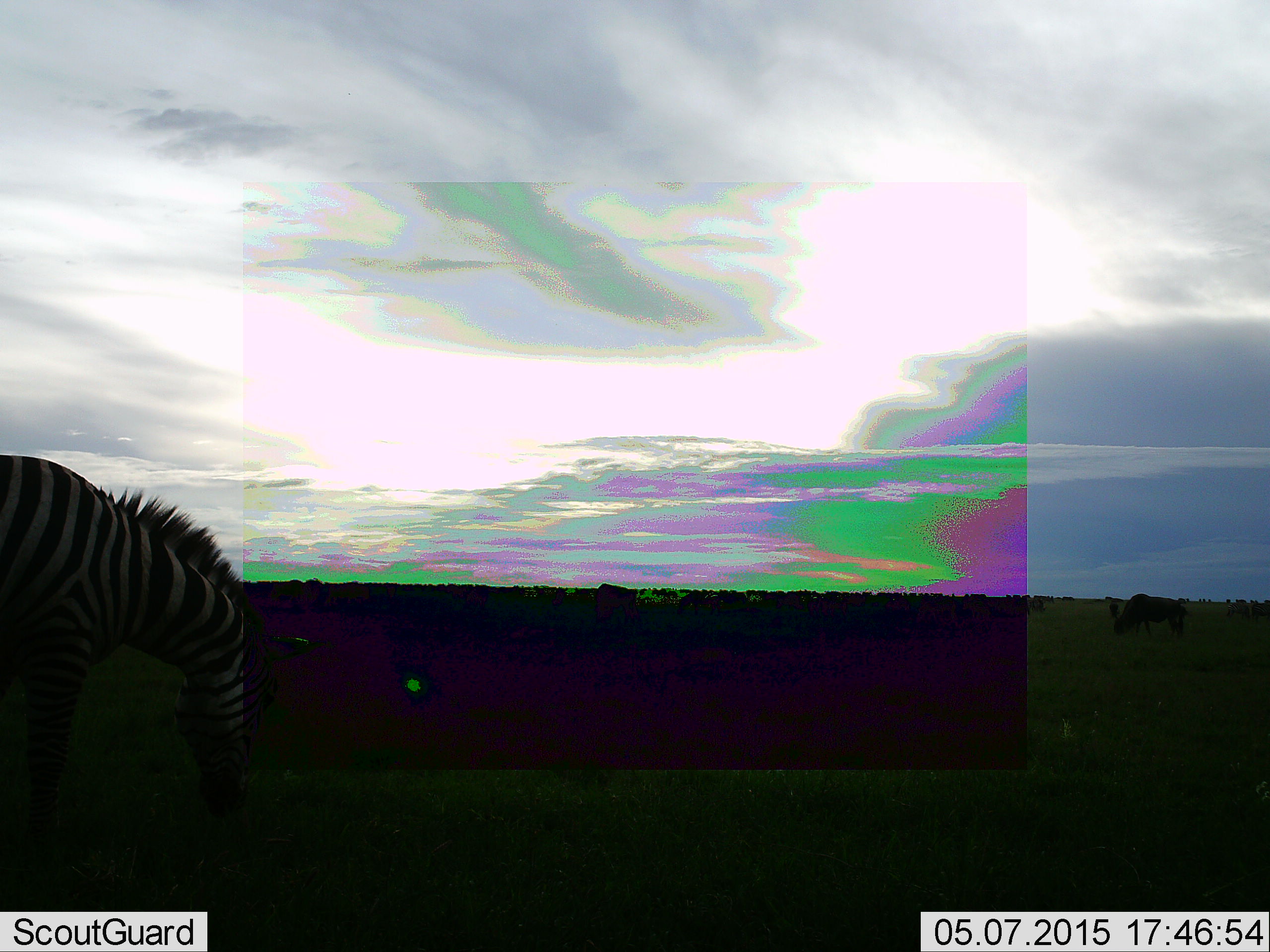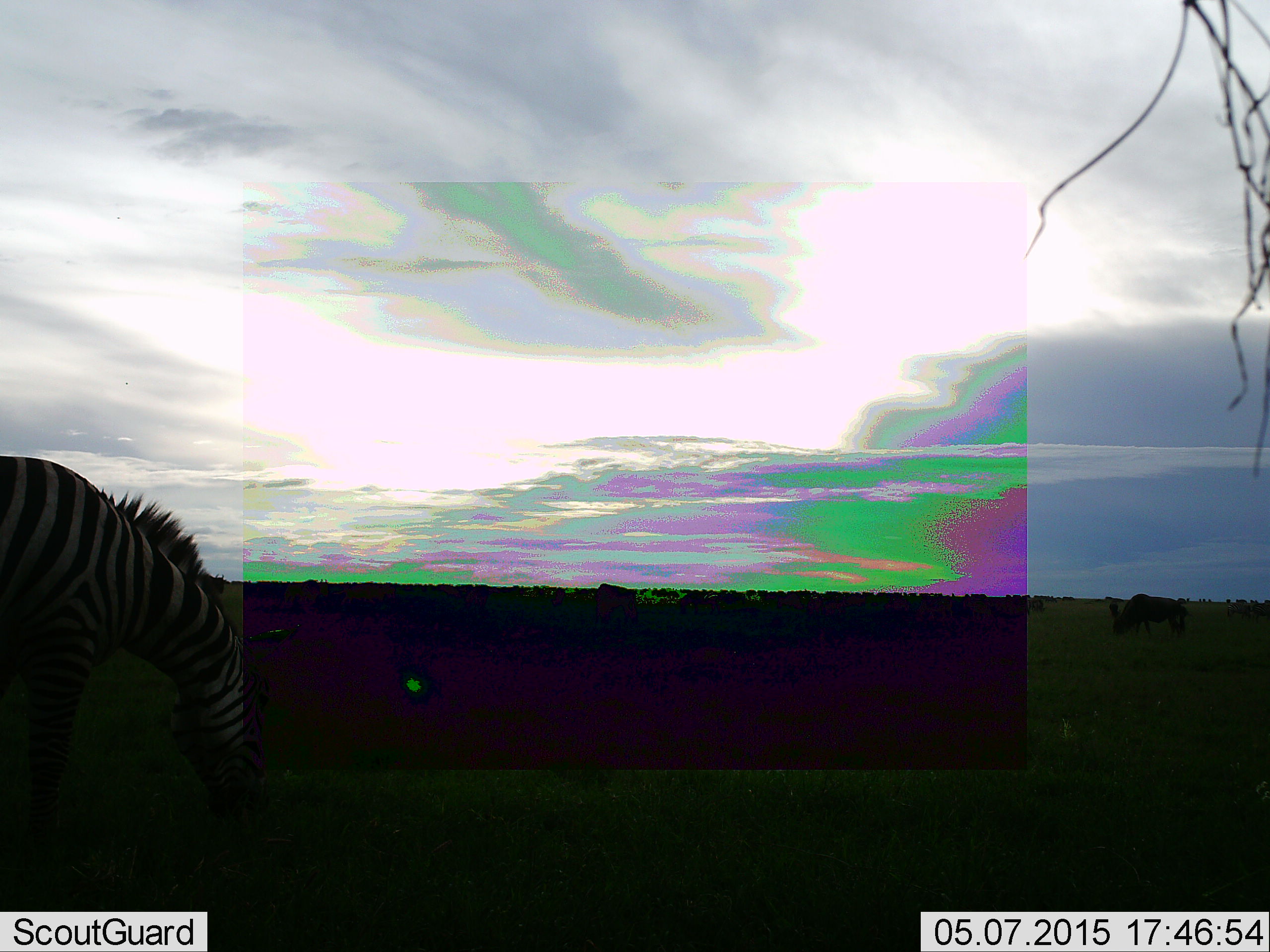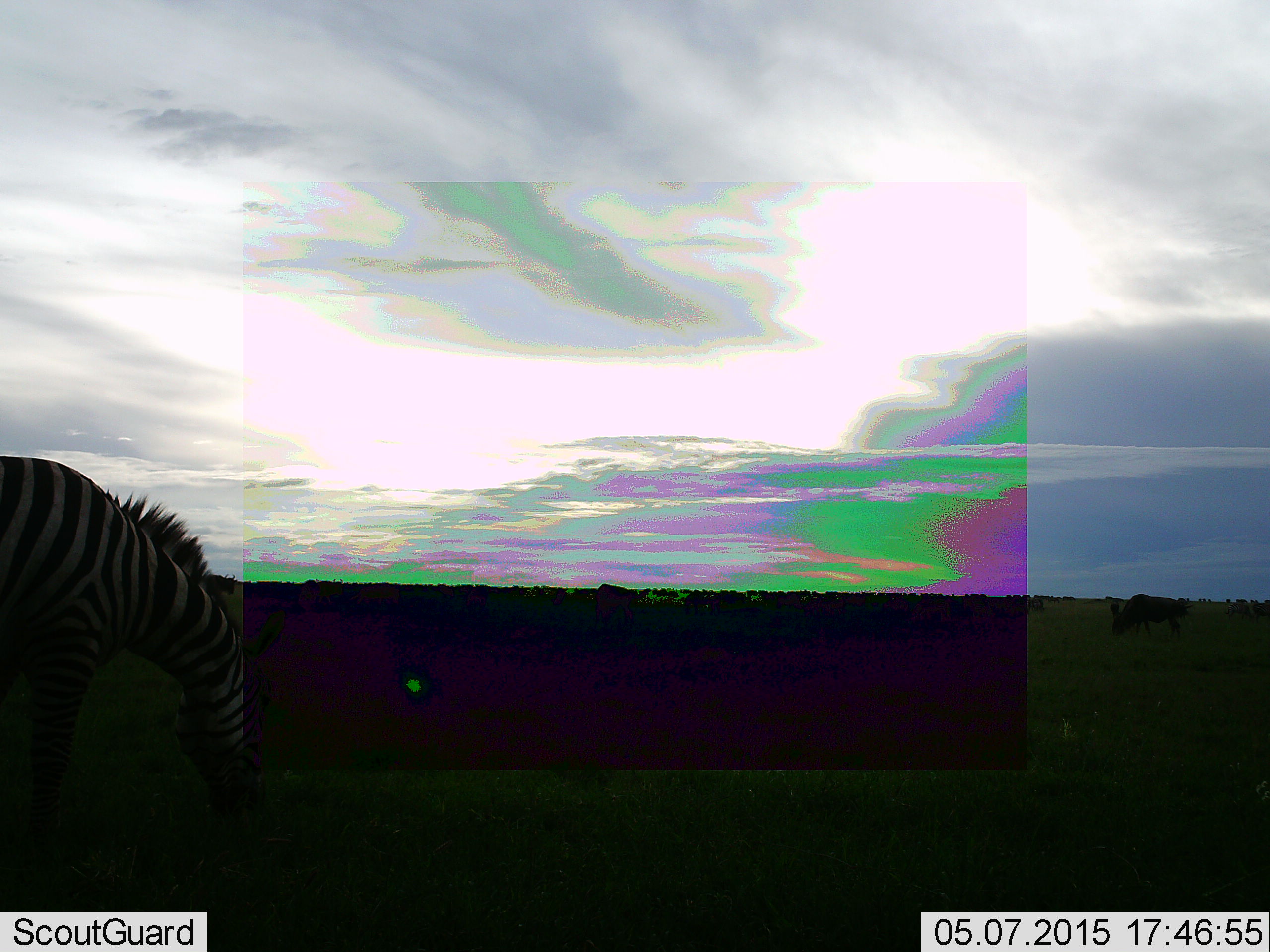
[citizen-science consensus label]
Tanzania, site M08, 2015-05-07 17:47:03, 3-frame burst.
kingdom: Animalia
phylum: Chordata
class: Mammalia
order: Perissodactyla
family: Equidae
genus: Equus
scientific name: Equus quagga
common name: plains zebra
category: zebra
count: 1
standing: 8%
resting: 0%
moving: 0%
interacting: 0%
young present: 0%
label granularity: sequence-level